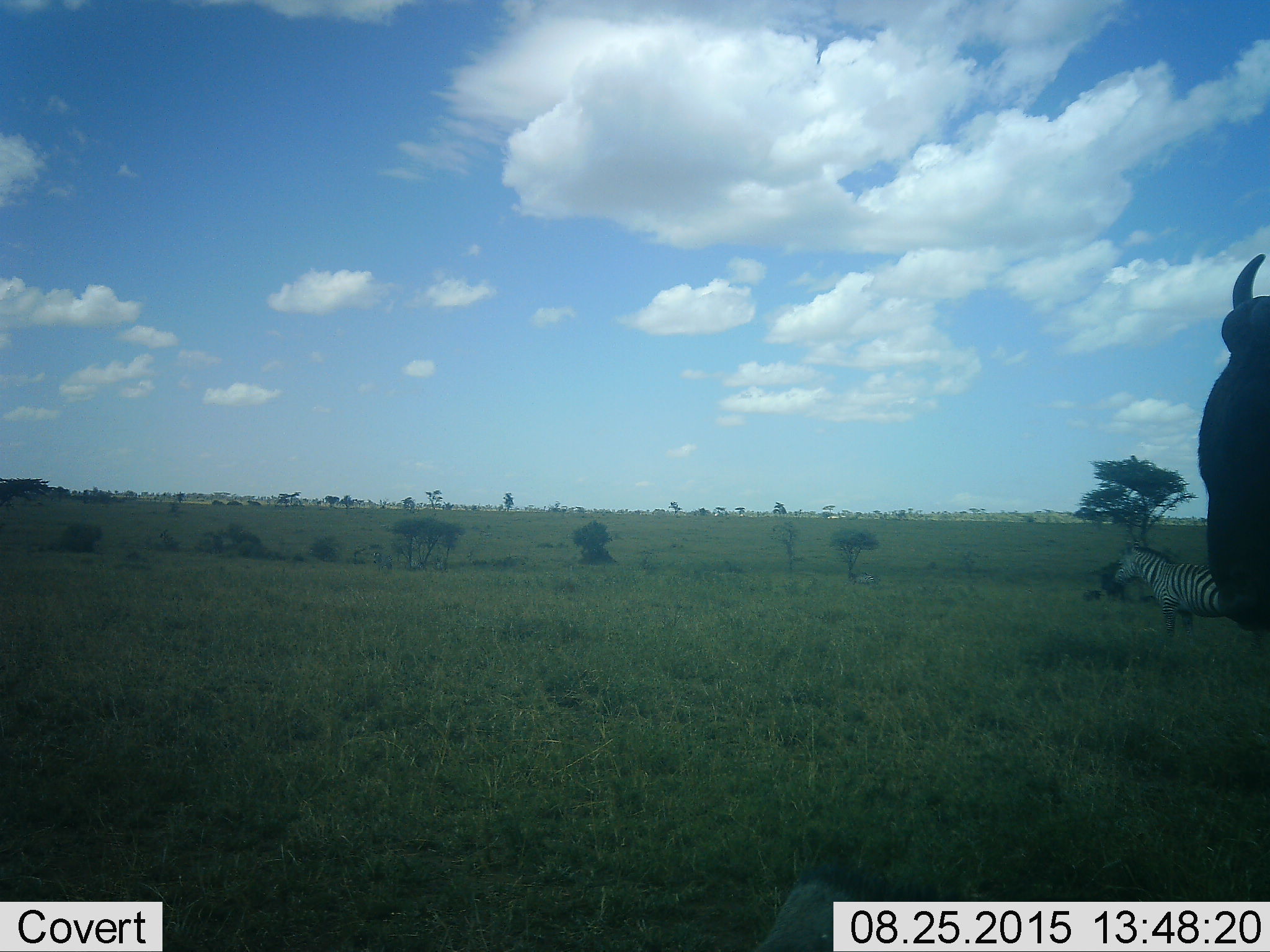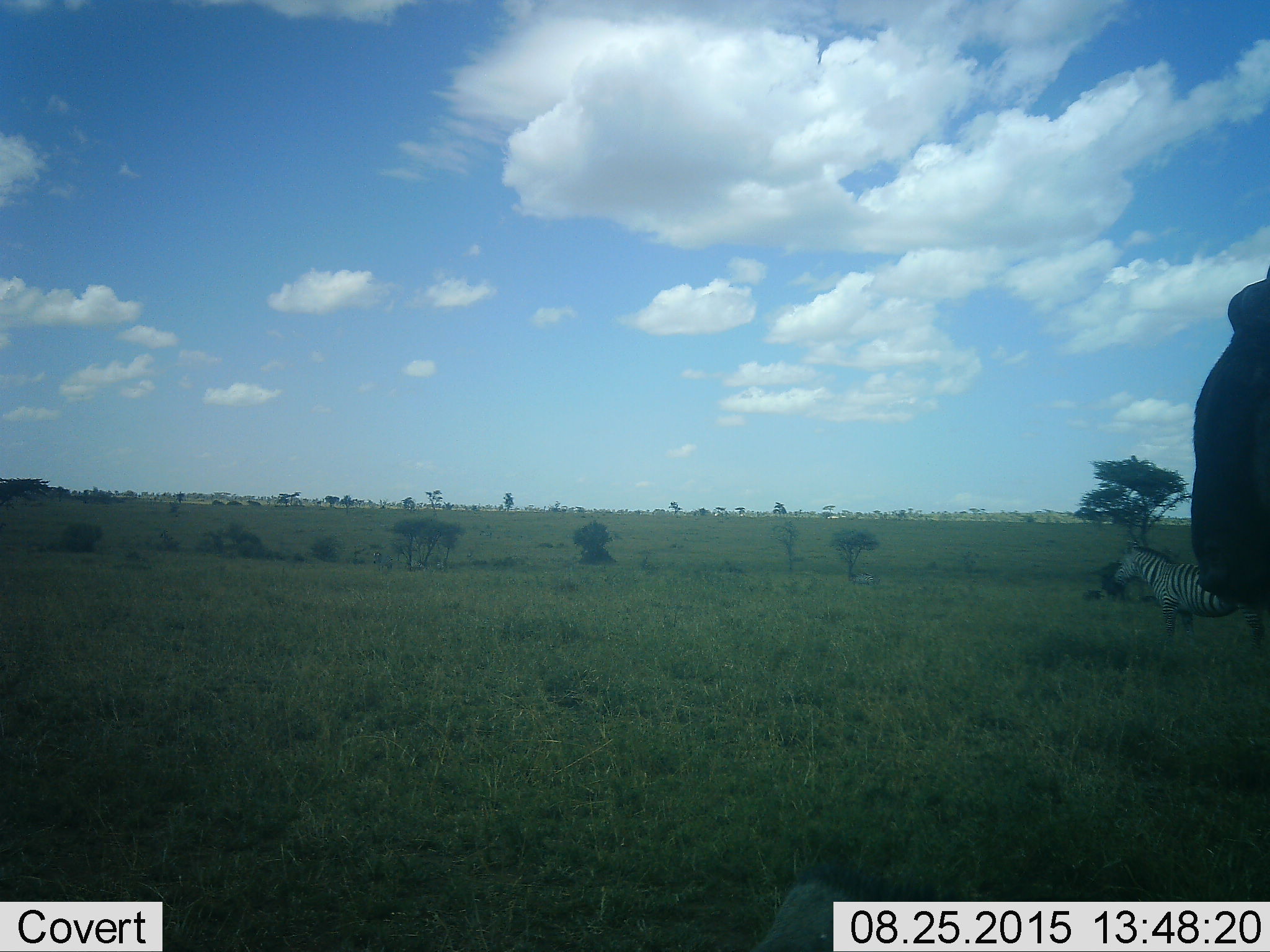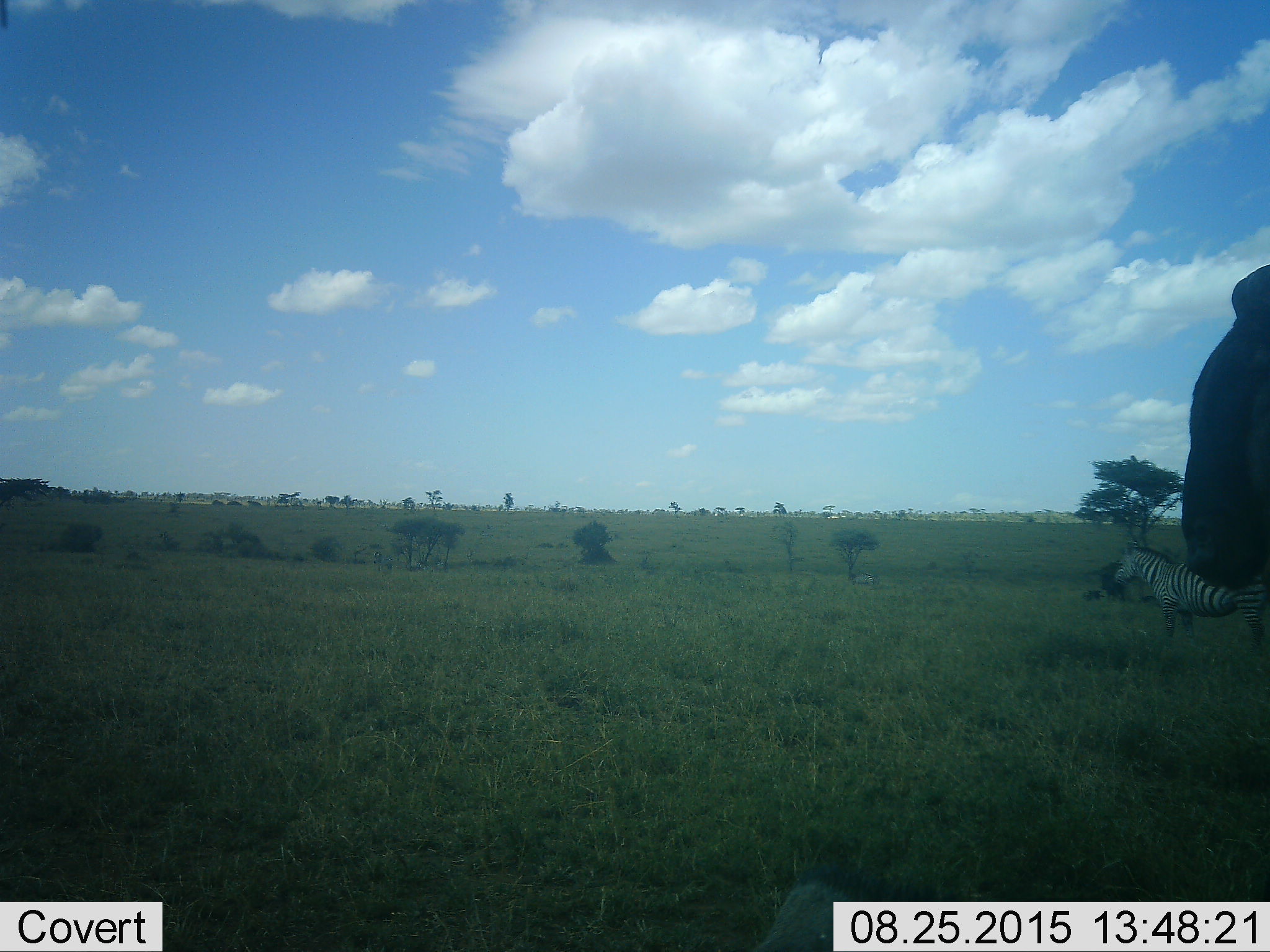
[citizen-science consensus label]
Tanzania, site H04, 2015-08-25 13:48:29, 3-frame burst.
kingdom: Animalia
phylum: Chordata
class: Mammalia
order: Artiodactyla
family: Bovidae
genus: Connochaetes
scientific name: Connochaetes taurinus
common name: blue wildebeest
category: wildebeest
Wildebeest (blue wildebeest) (Connochaetes taurinus), count 1. Behavior (volunteer vote fractions): standing 100%, resting 43%, moving 0%, interacting 0%. Young present (vote fraction): 0%. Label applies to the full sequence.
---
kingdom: Animalia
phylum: Chordata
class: Mammalia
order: Perissodactyla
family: Equidae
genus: Equus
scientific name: Equus quagga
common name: plains zebra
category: zebra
Zebra (plains zebra) (Equus quagga), count 2. Behavior (volunteer vote fractions): standing 100%, resting 0%, moving 0%, interacting 0%. Young present (vote fraction): 0%. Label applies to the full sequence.